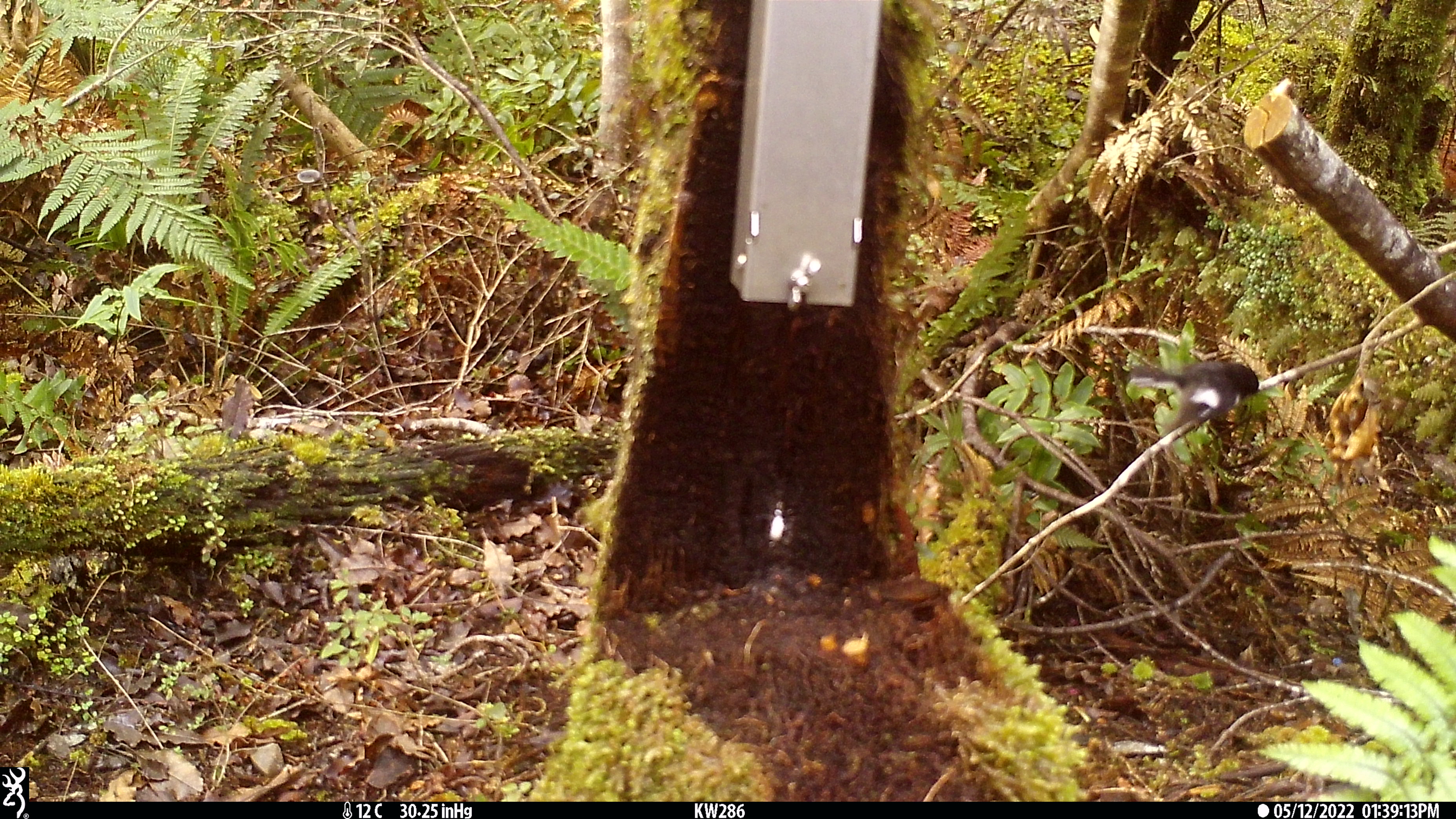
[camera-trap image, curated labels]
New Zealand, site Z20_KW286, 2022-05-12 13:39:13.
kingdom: Animalia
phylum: Chordata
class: Aves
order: Passeriformes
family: Petroicidae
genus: Petroica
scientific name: Petroica macrocephala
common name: tomtit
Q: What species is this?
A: Tomtit (Petroica macrocephala).